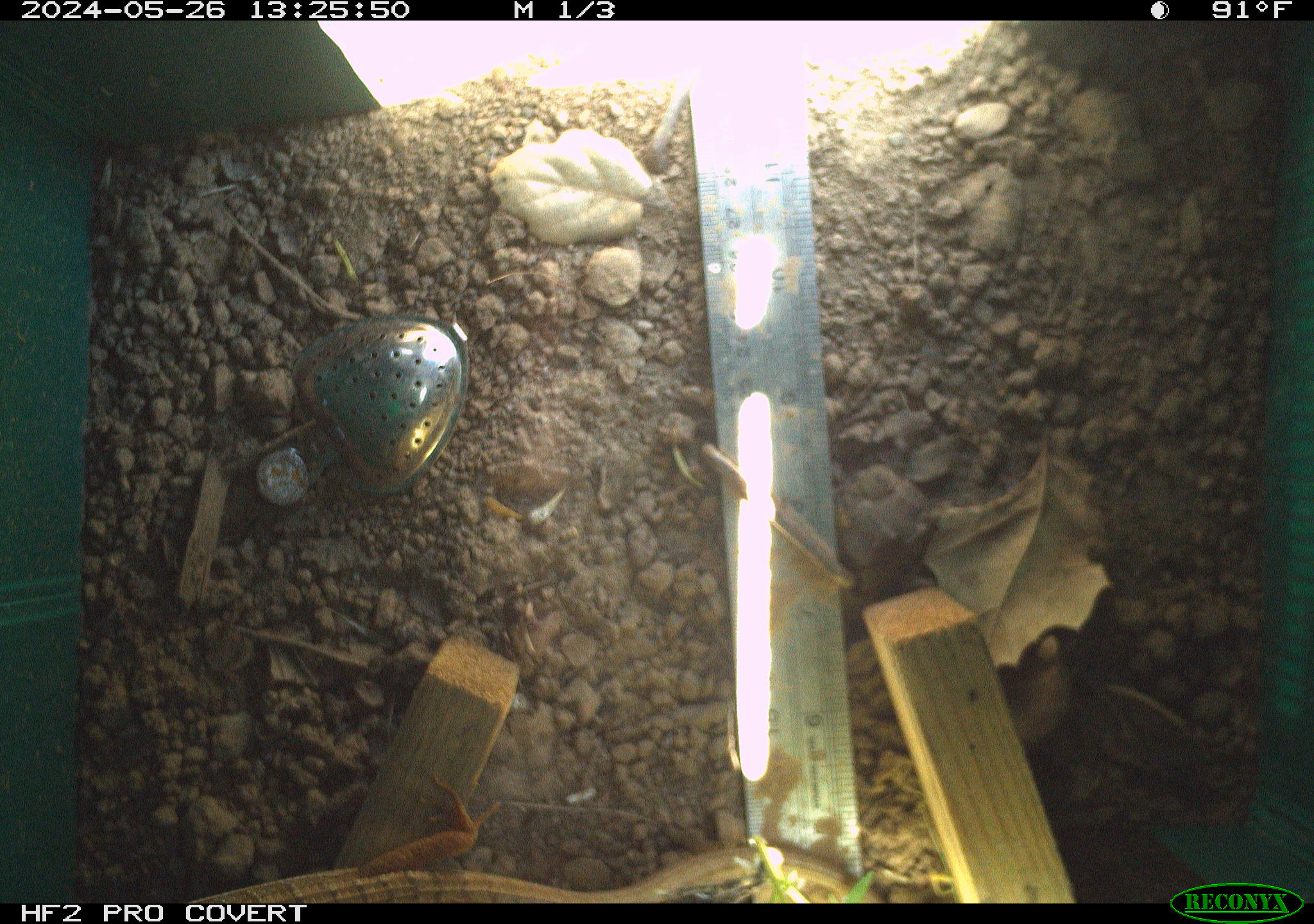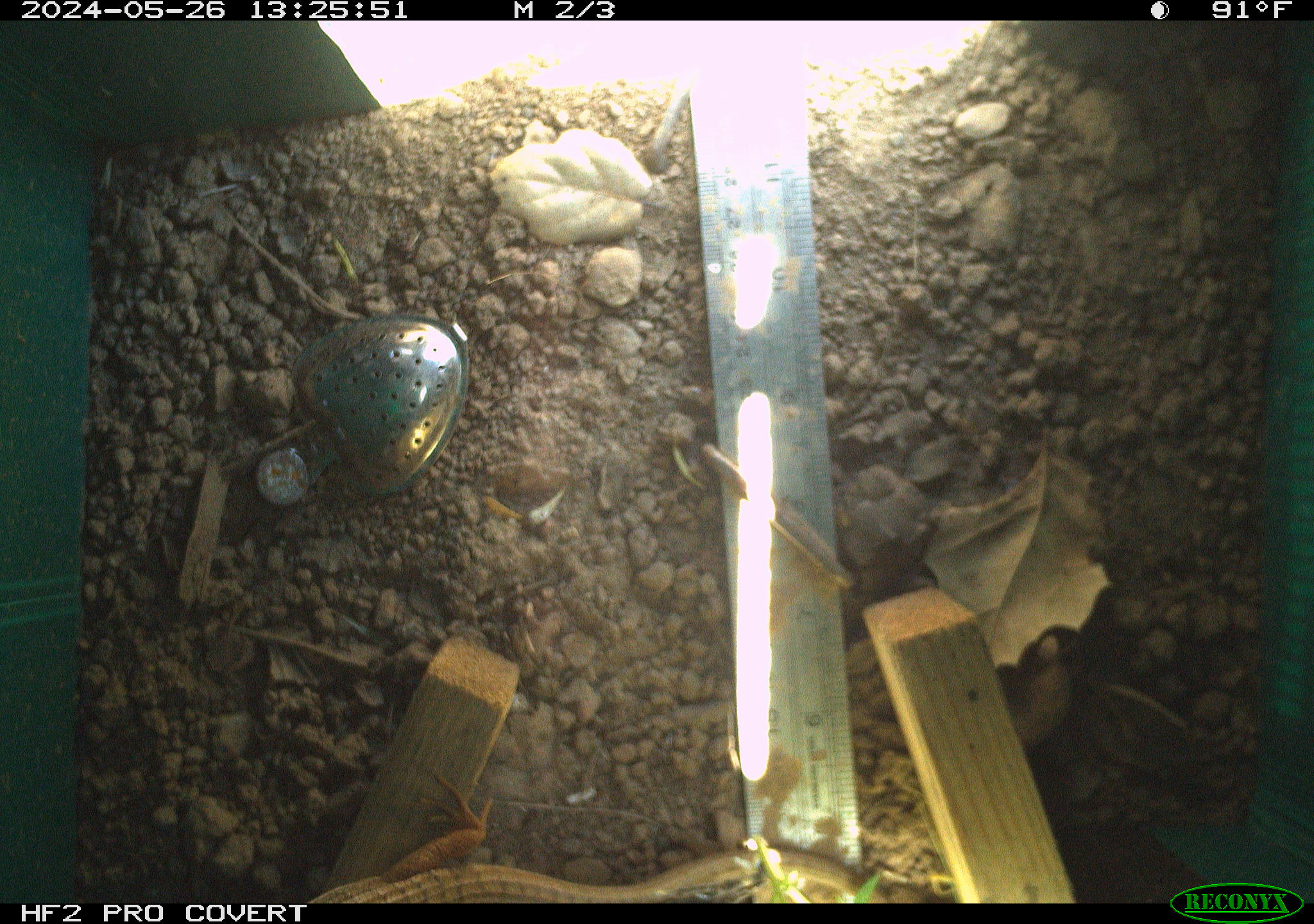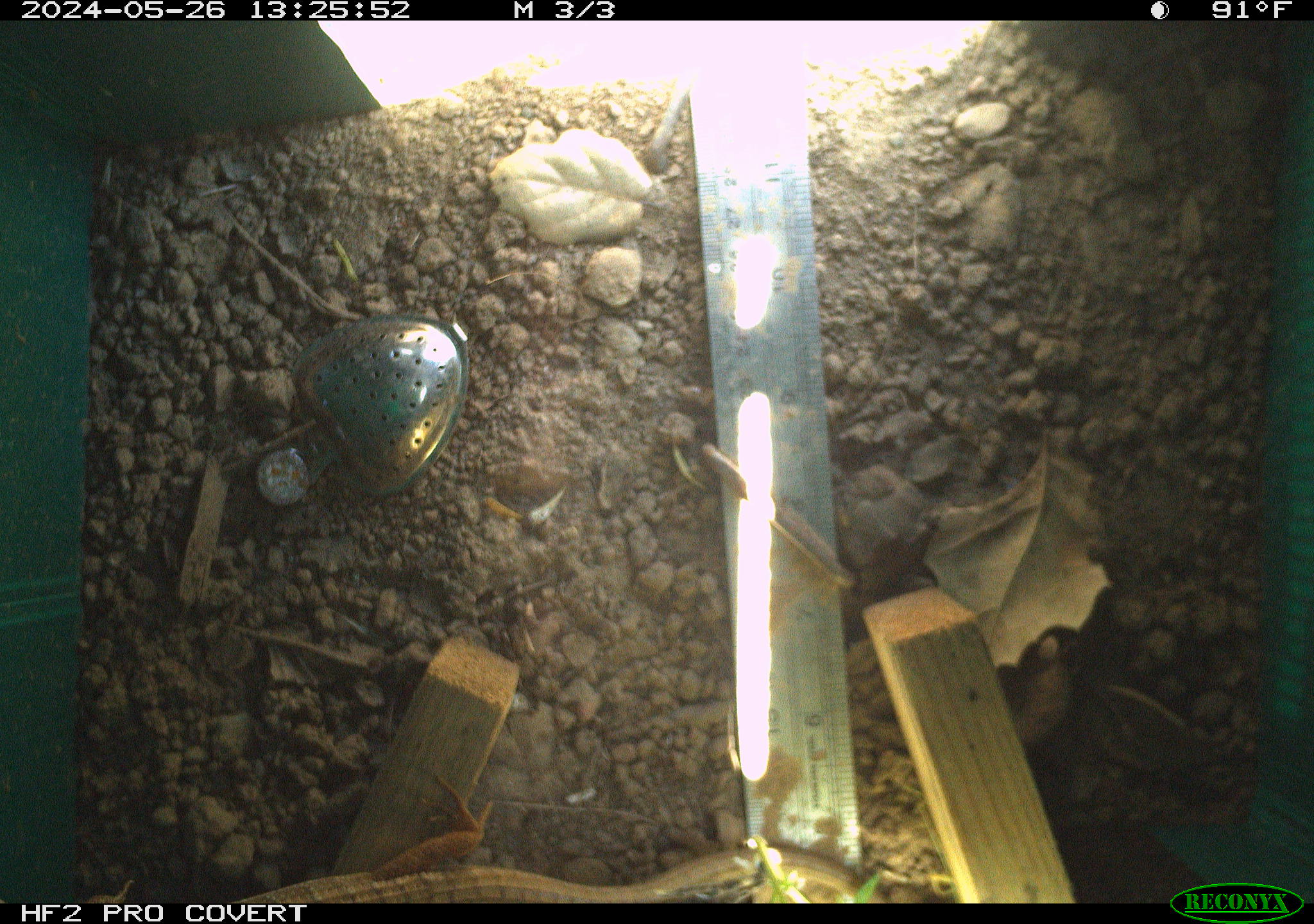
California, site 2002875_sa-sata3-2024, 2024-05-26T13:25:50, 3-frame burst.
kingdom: Animalia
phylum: Chordata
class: Reptilia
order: Squamata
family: Anguidae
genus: Elgaria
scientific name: Elgaria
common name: alligator lizards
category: elgaria species